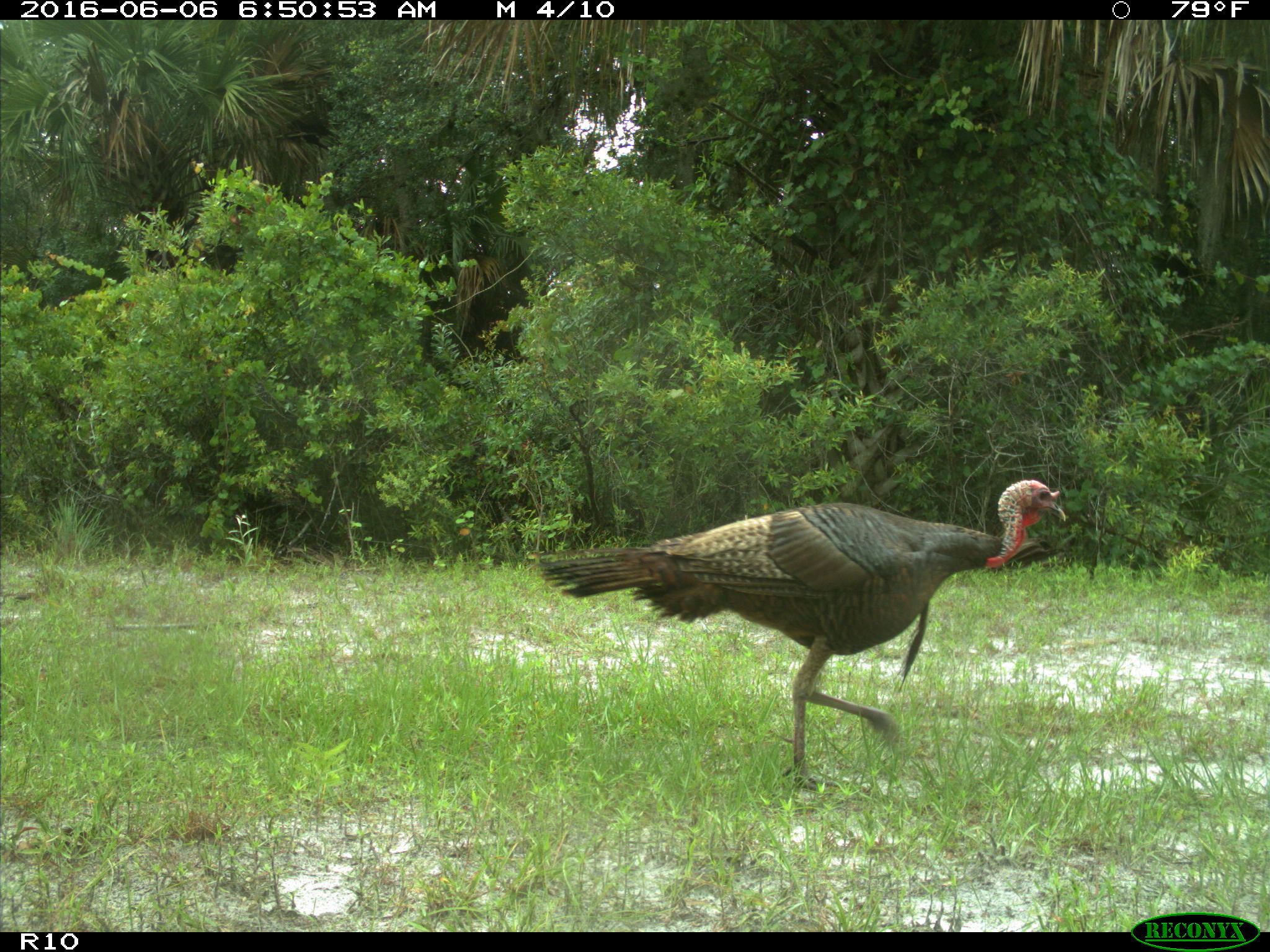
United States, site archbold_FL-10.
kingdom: Animalia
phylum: Chordata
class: Aves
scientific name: Aves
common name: birds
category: unidentified bird